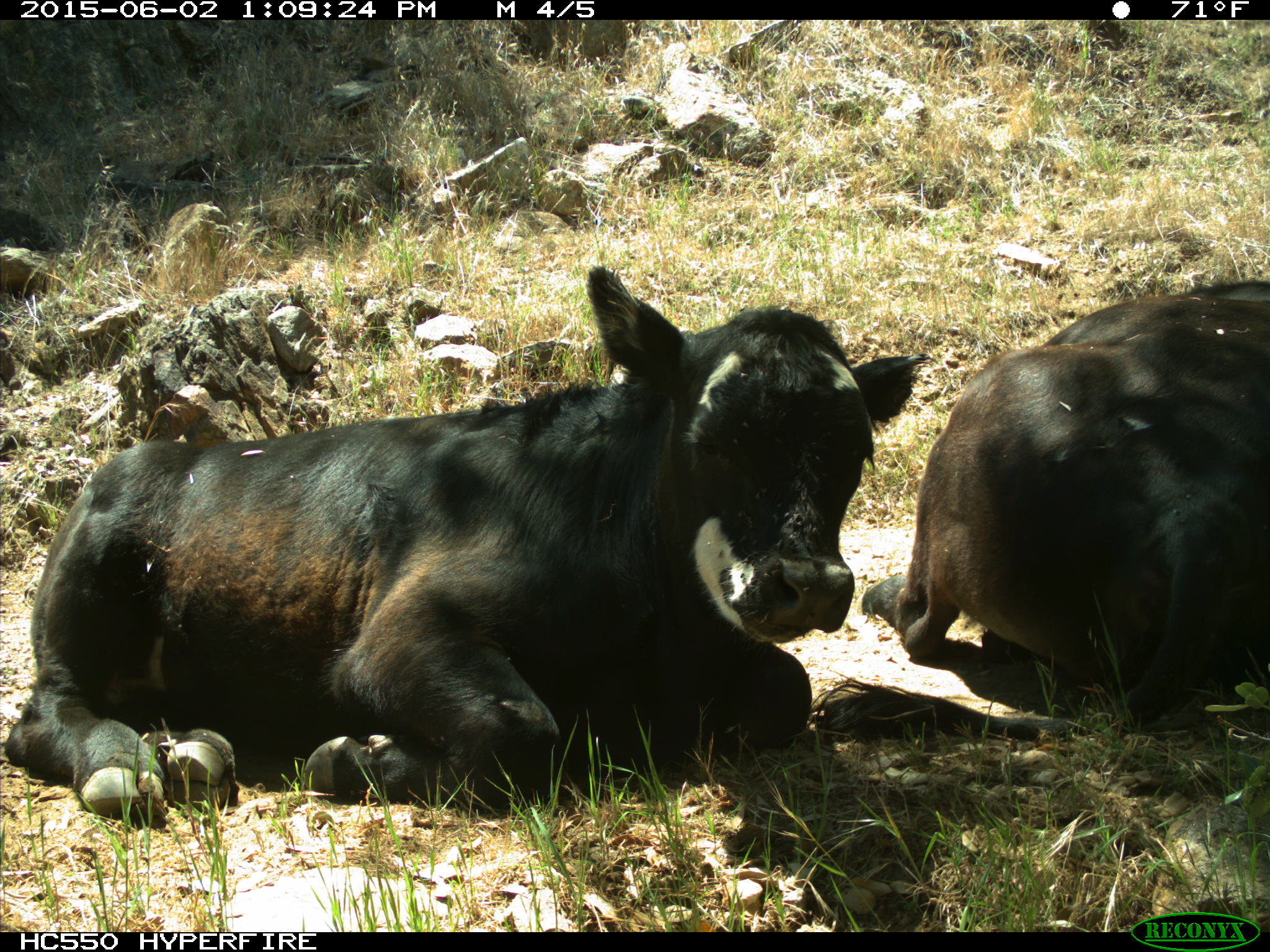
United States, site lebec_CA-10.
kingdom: Animalia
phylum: Chordata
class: Mammalia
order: Artiodactyla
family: Bovidae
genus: Bos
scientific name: Bos taurus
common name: domestic cow